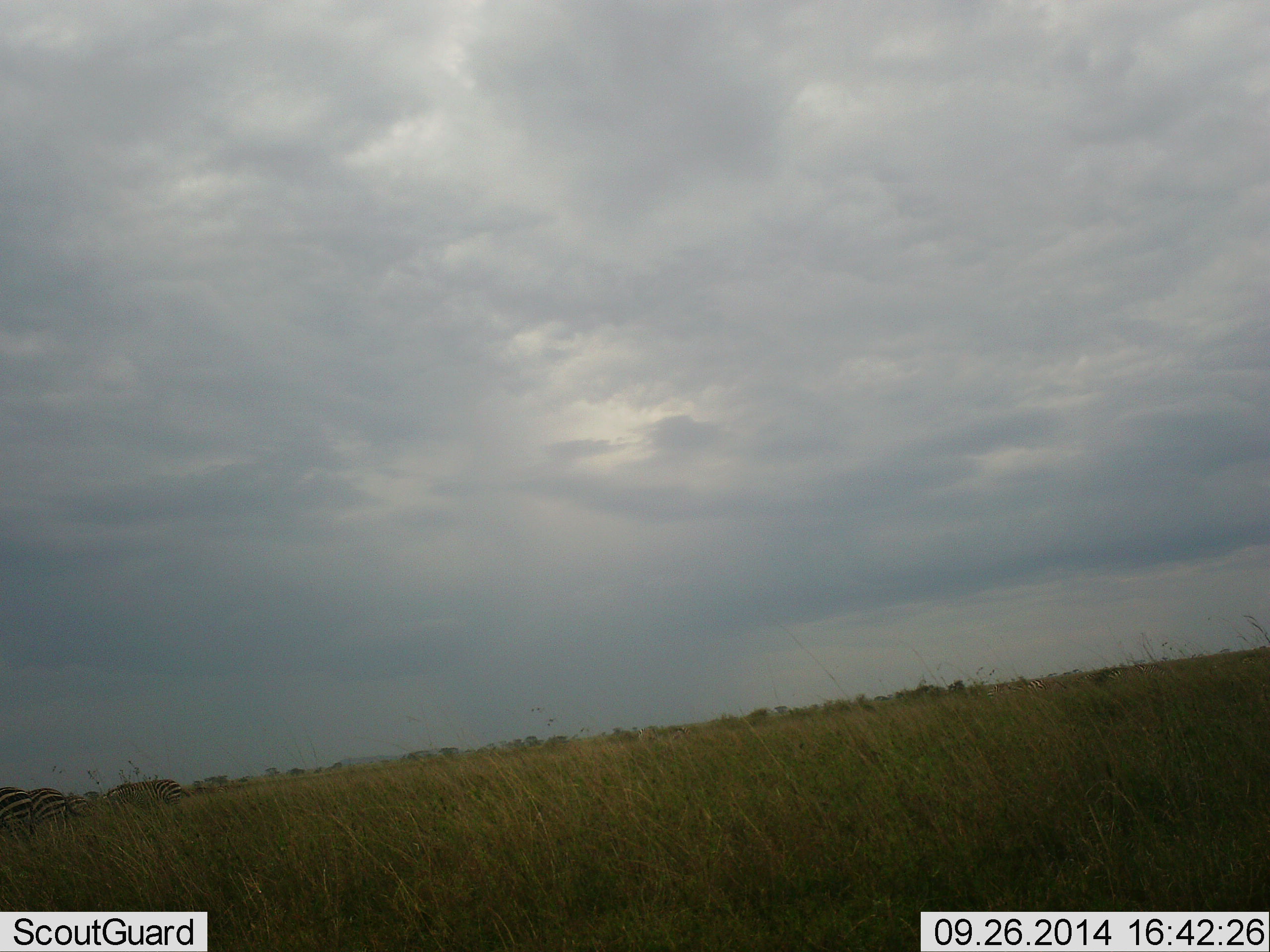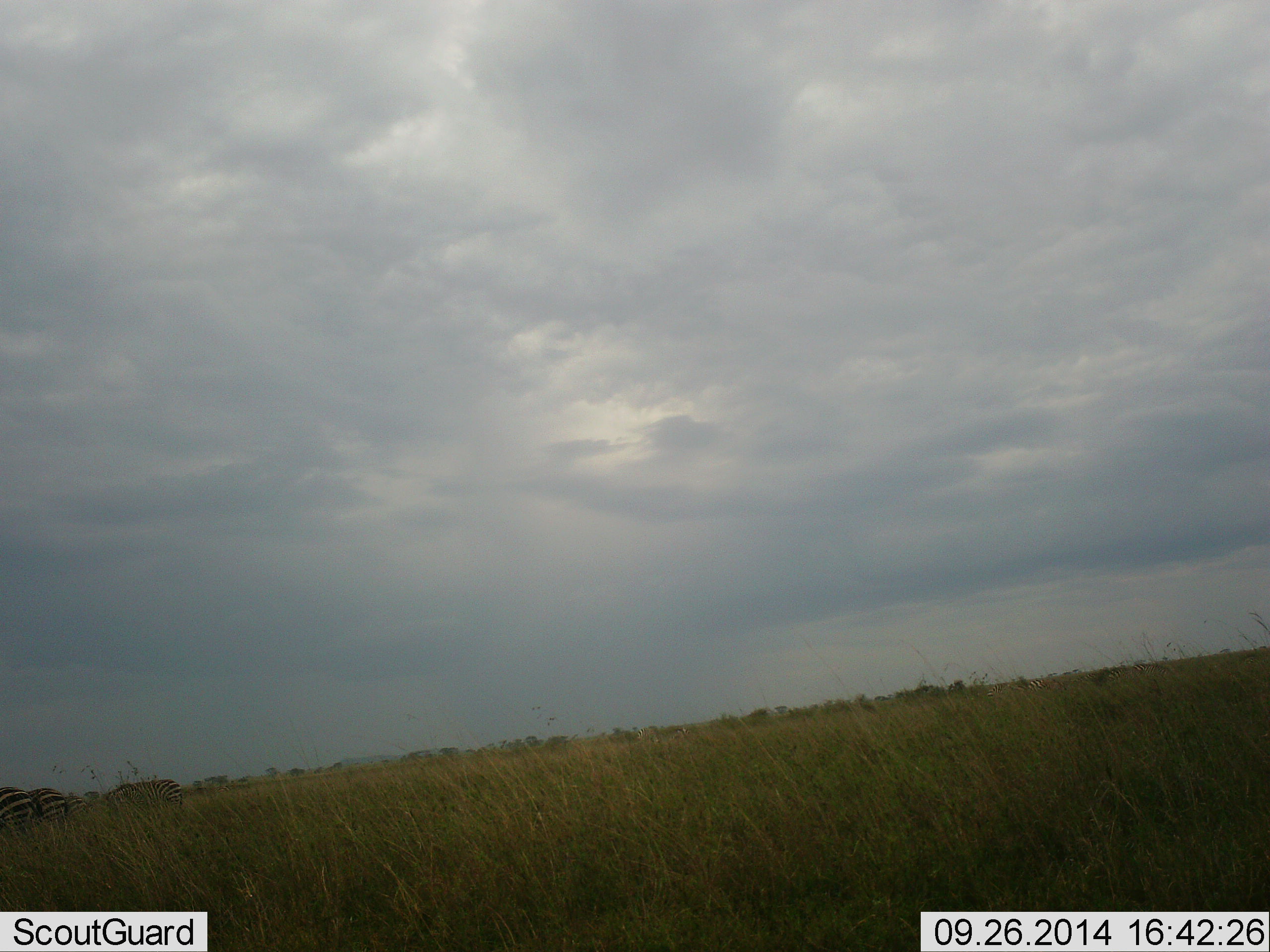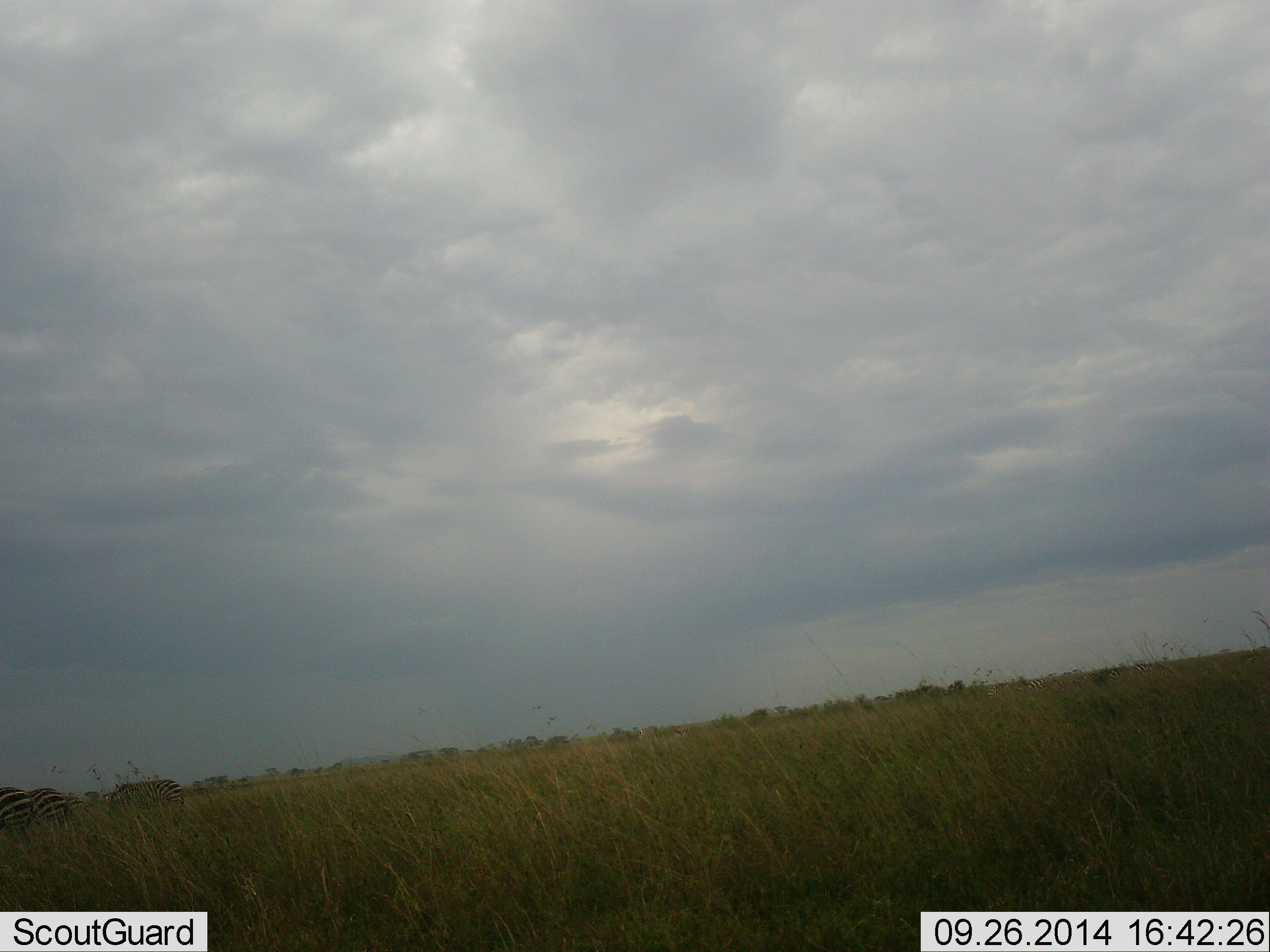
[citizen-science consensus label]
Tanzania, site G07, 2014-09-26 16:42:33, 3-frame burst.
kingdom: Animalia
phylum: Chordata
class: Mammalia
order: Perissodactyla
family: Equidae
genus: Equus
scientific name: Equus quagga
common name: plains zebra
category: zebra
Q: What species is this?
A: Zebra (plains zebra) (Equus quagga).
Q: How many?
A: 4.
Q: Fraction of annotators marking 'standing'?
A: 70%.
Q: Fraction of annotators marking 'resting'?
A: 0%.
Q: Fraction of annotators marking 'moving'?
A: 0%.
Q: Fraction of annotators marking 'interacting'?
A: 0%.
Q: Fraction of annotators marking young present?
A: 0%.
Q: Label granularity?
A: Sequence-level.